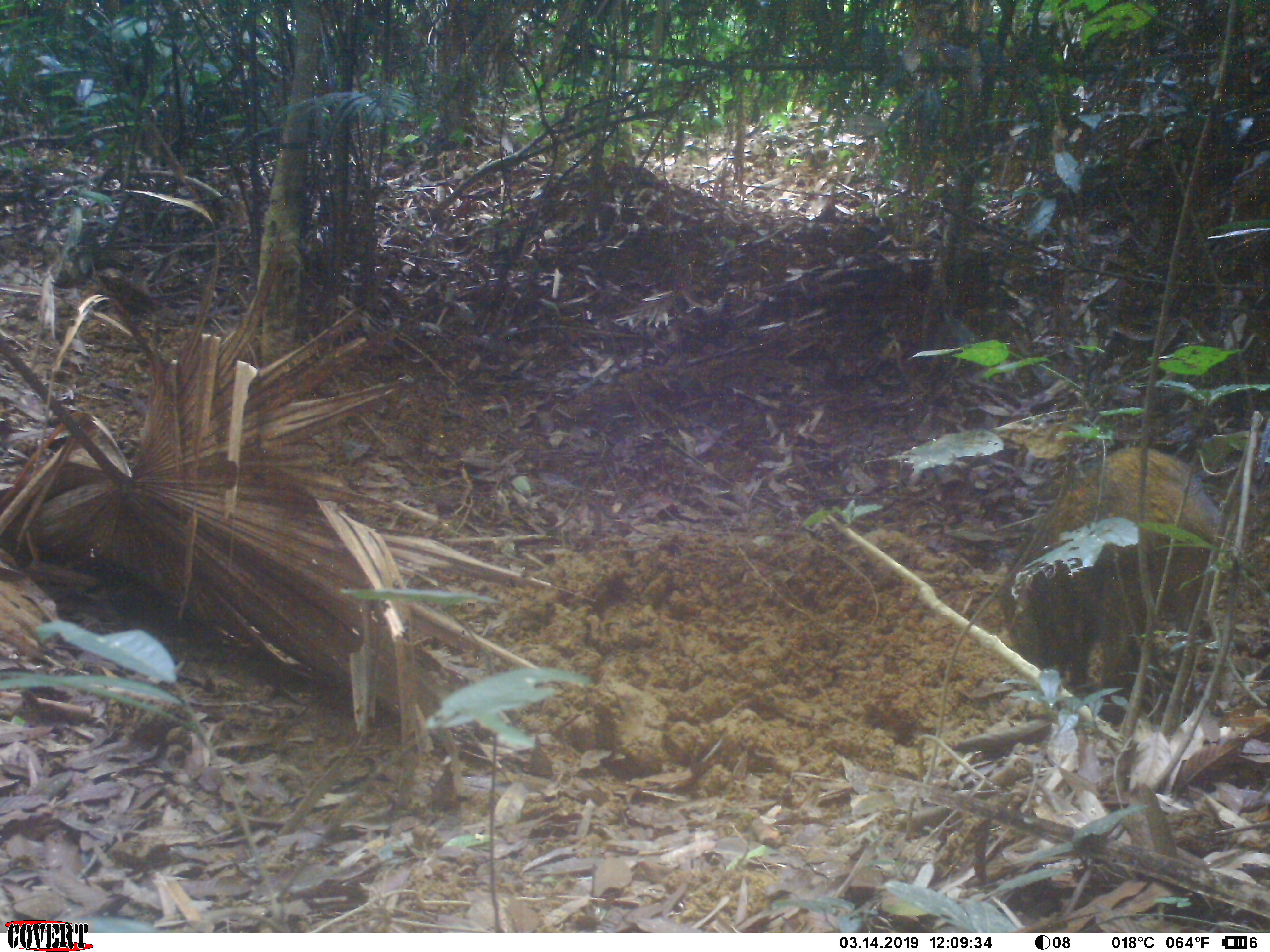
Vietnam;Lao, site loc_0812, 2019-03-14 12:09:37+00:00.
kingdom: Animalia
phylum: Chordata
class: Mammalia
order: Artiodactyla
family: Suidae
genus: Sus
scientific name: Sus scrofa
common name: eurasian wild pig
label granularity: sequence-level